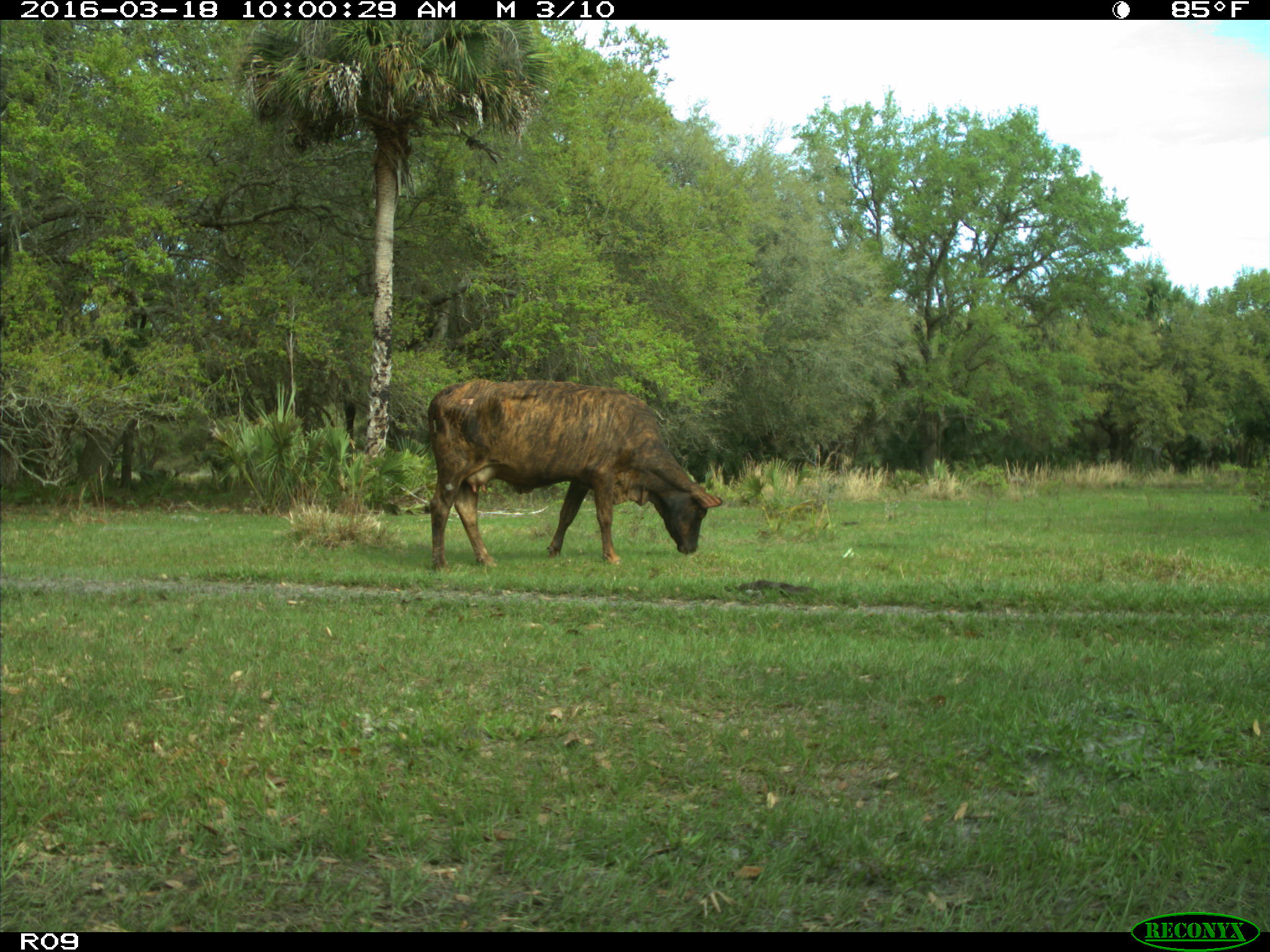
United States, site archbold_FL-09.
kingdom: Animalia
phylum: Chordata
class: Mammalia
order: Artiodactyla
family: Bovidae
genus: Bos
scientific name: Bos taurus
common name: domestic cow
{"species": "Bos taurus (domestic cow)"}